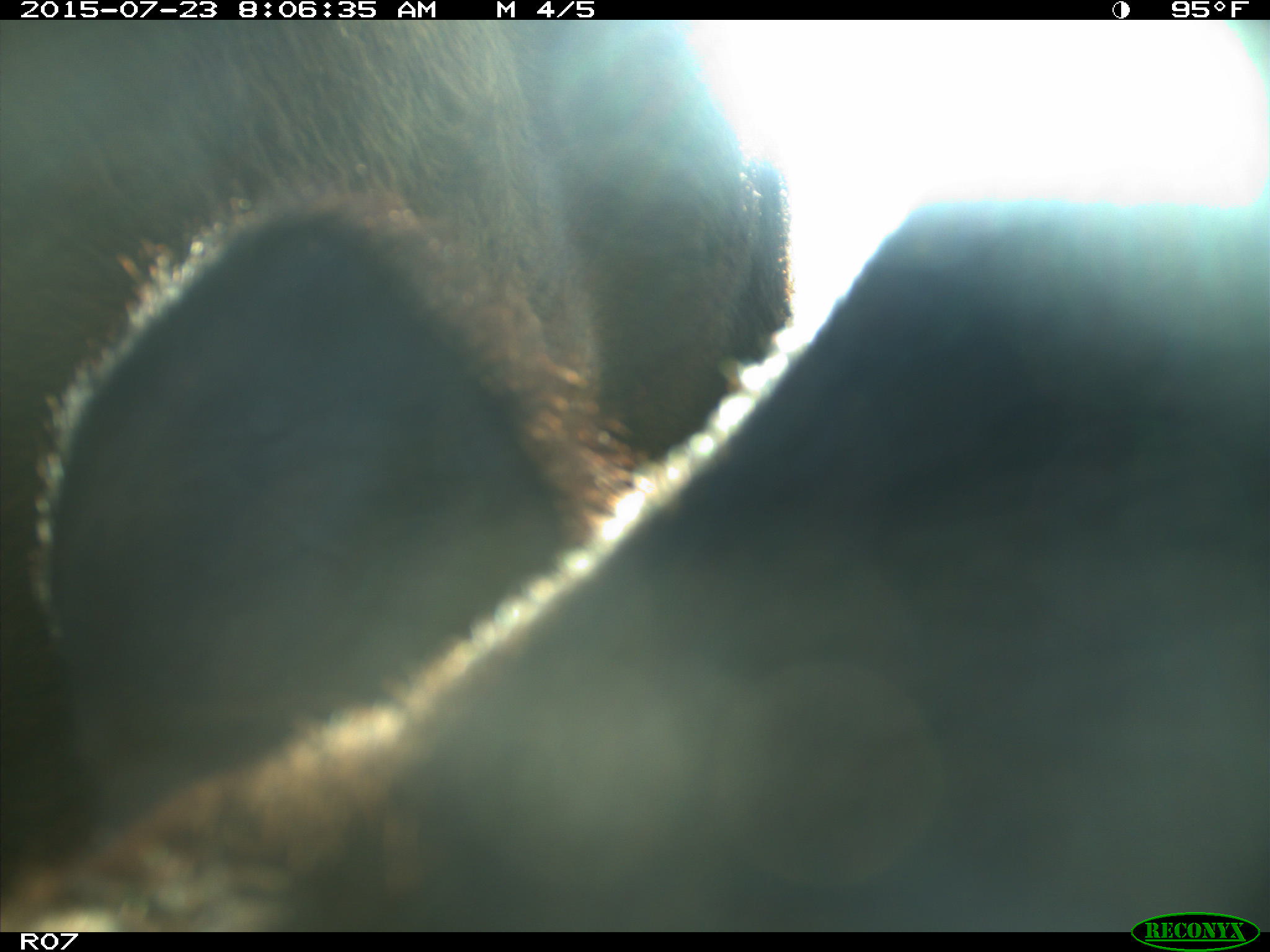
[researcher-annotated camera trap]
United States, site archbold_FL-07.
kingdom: Animalia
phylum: Chordata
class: Mammalia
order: Artiodactyla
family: Bovidae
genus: Bos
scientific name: Bos taurus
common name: domestic cow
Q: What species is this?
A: Bos taurus (domestic cow).